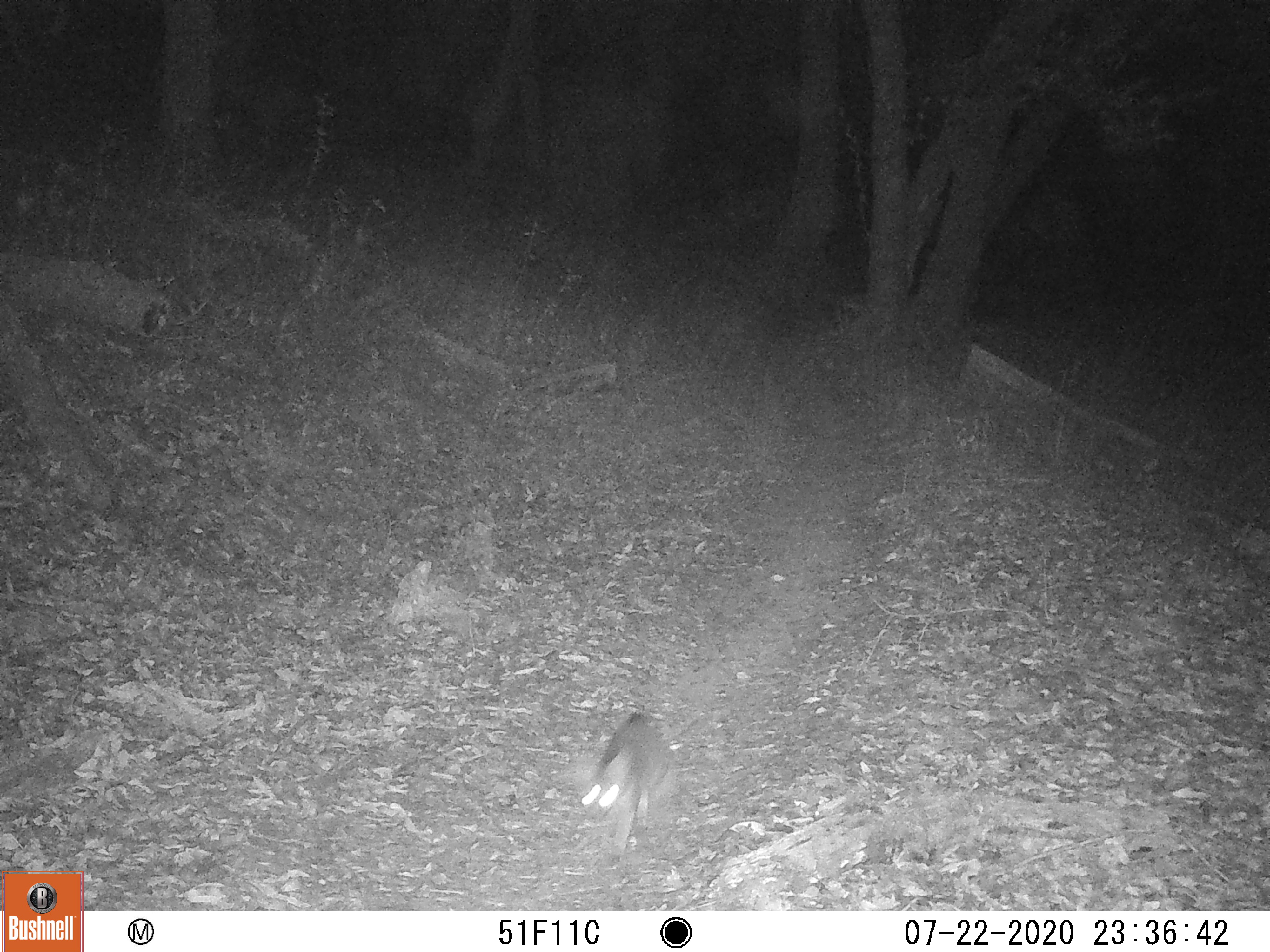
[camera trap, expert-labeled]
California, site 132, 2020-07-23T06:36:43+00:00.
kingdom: Animalia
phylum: Chordata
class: Mammalia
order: Carnivora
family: Canidae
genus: Urocyon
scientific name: Urocyon cinereoargenteus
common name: gray fox